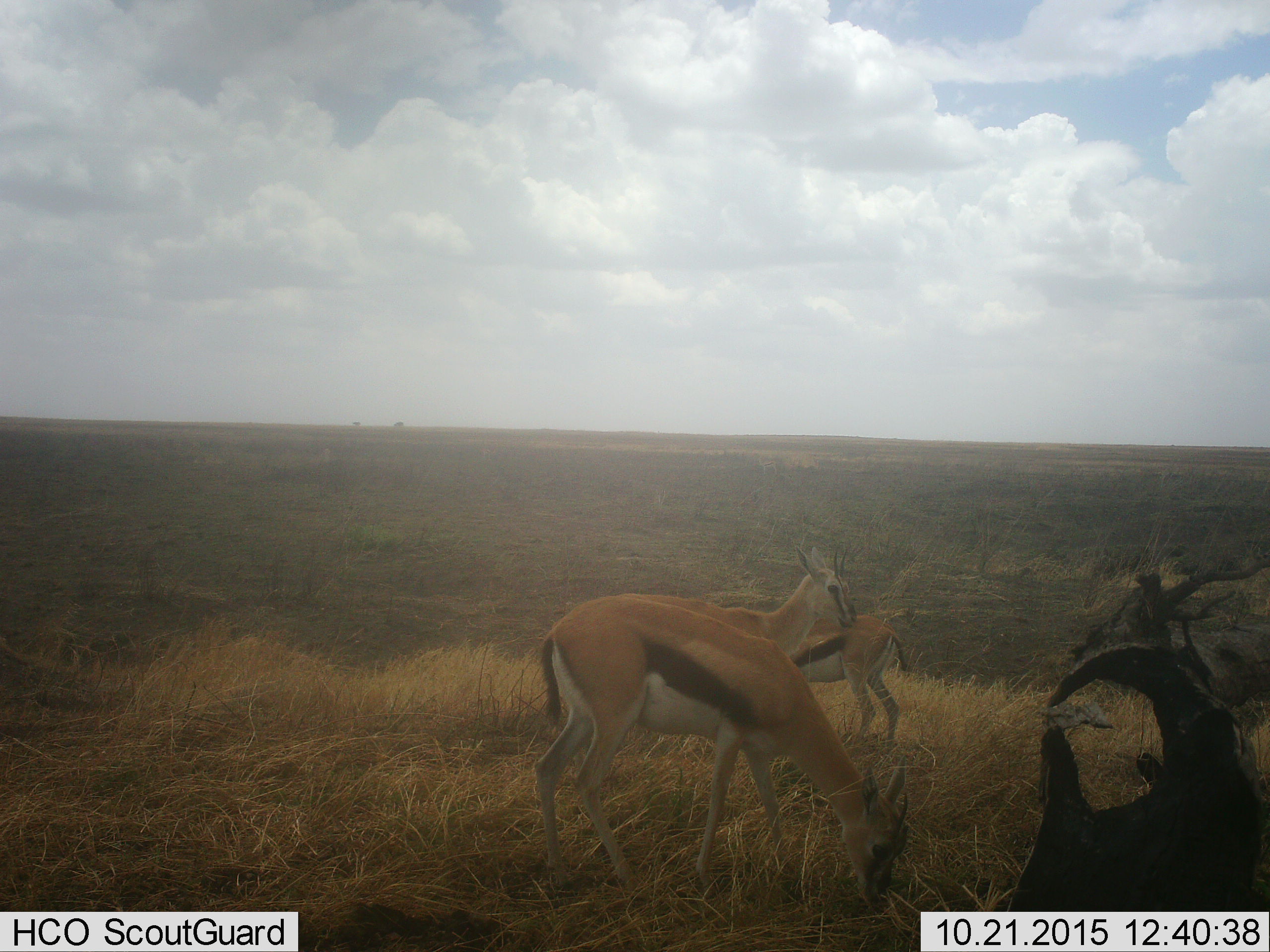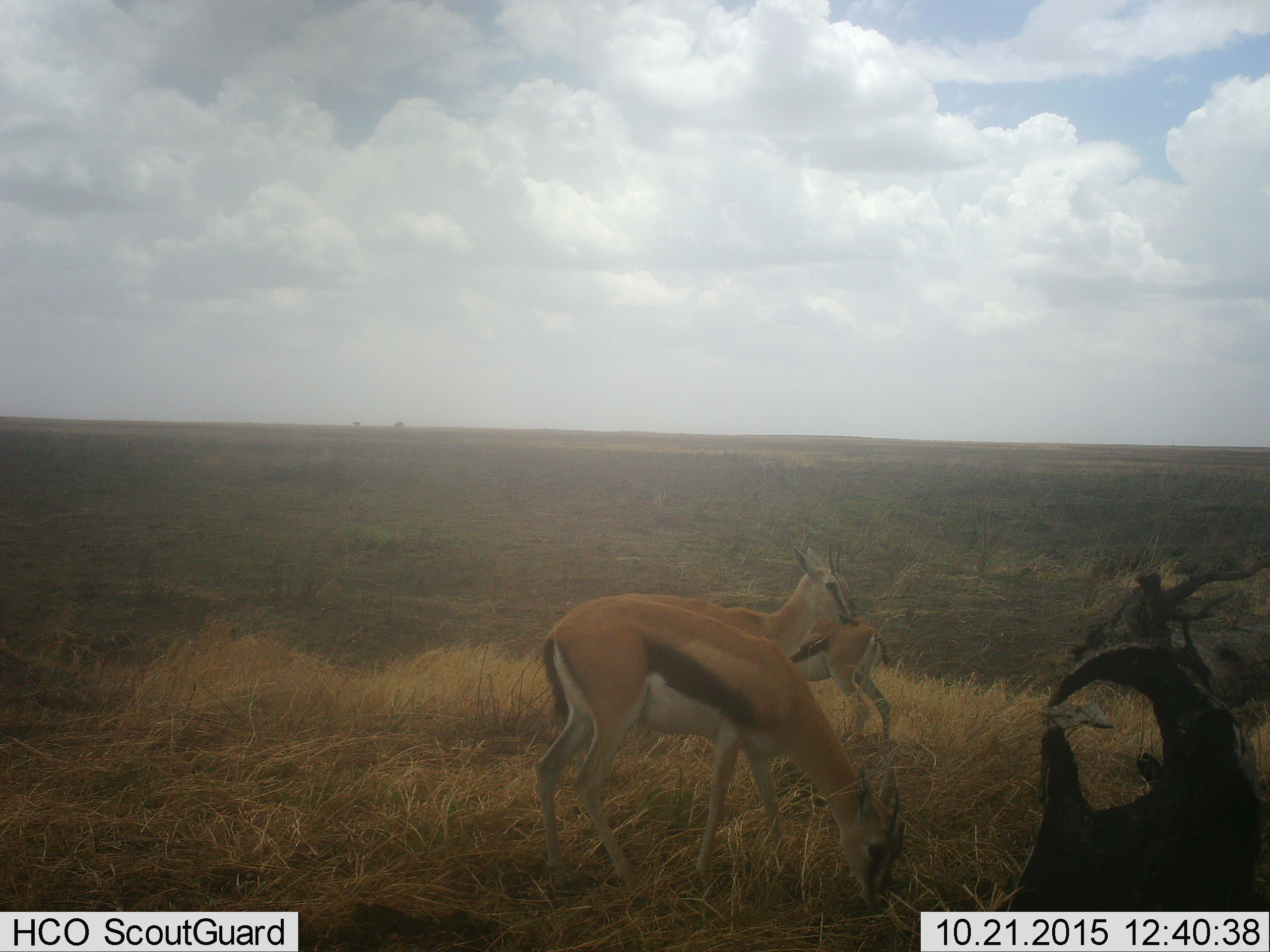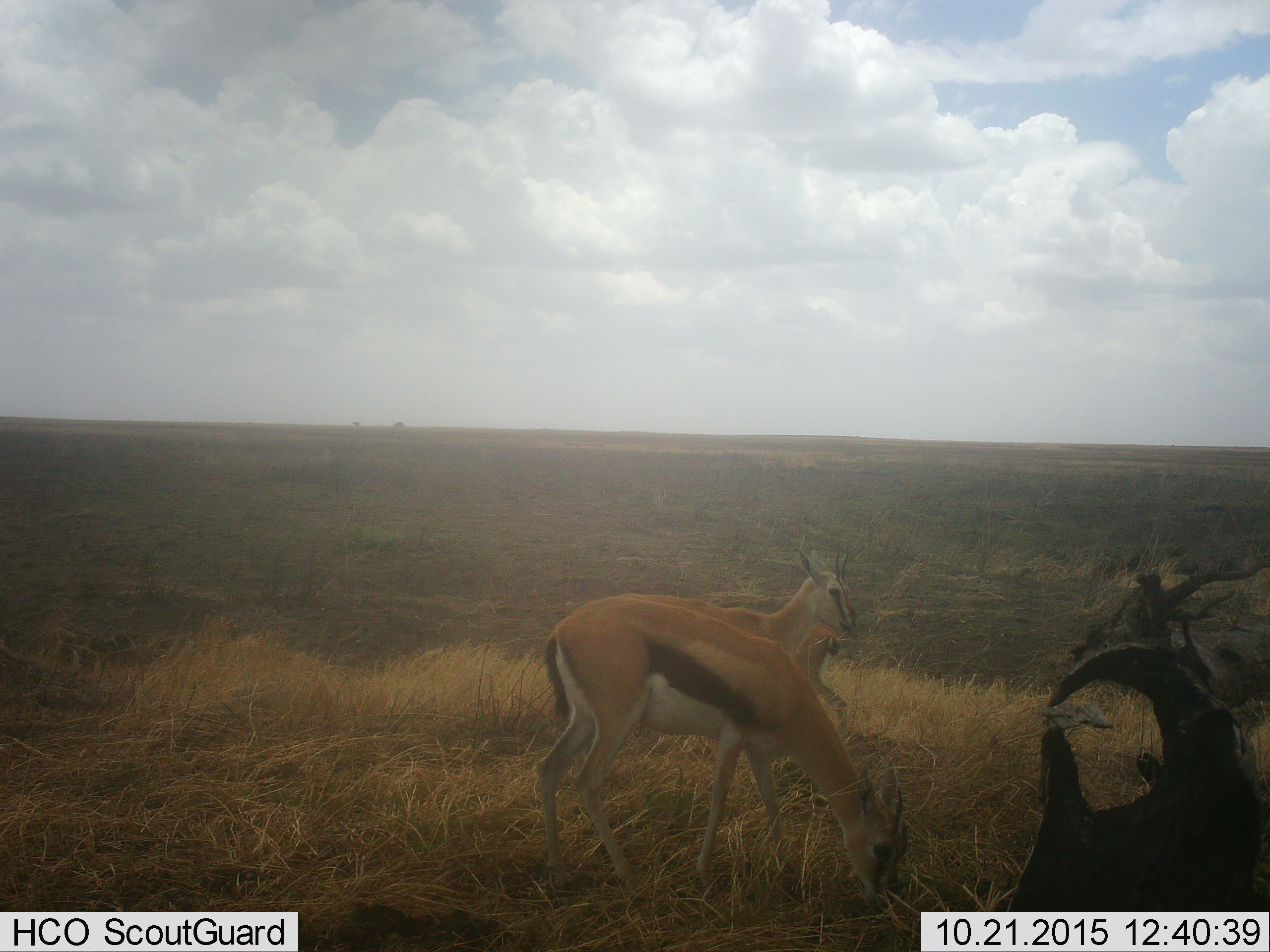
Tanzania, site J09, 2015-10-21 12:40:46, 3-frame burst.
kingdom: Animalia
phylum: Chordata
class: Mammalia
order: Artiodactyla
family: Bovidae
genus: Eudorcas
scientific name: Eudorcas thomsonii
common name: thomson's gazelle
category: gazellethomsons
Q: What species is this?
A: Gazellethomsons (thomson's gazelle) (Eudorcas thomsonii).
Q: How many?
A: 3.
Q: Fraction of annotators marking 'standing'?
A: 56%.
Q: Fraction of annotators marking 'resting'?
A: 0%.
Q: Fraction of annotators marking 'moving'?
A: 11%.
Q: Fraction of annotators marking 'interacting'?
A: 0%.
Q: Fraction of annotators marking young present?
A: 0%.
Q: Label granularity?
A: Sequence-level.